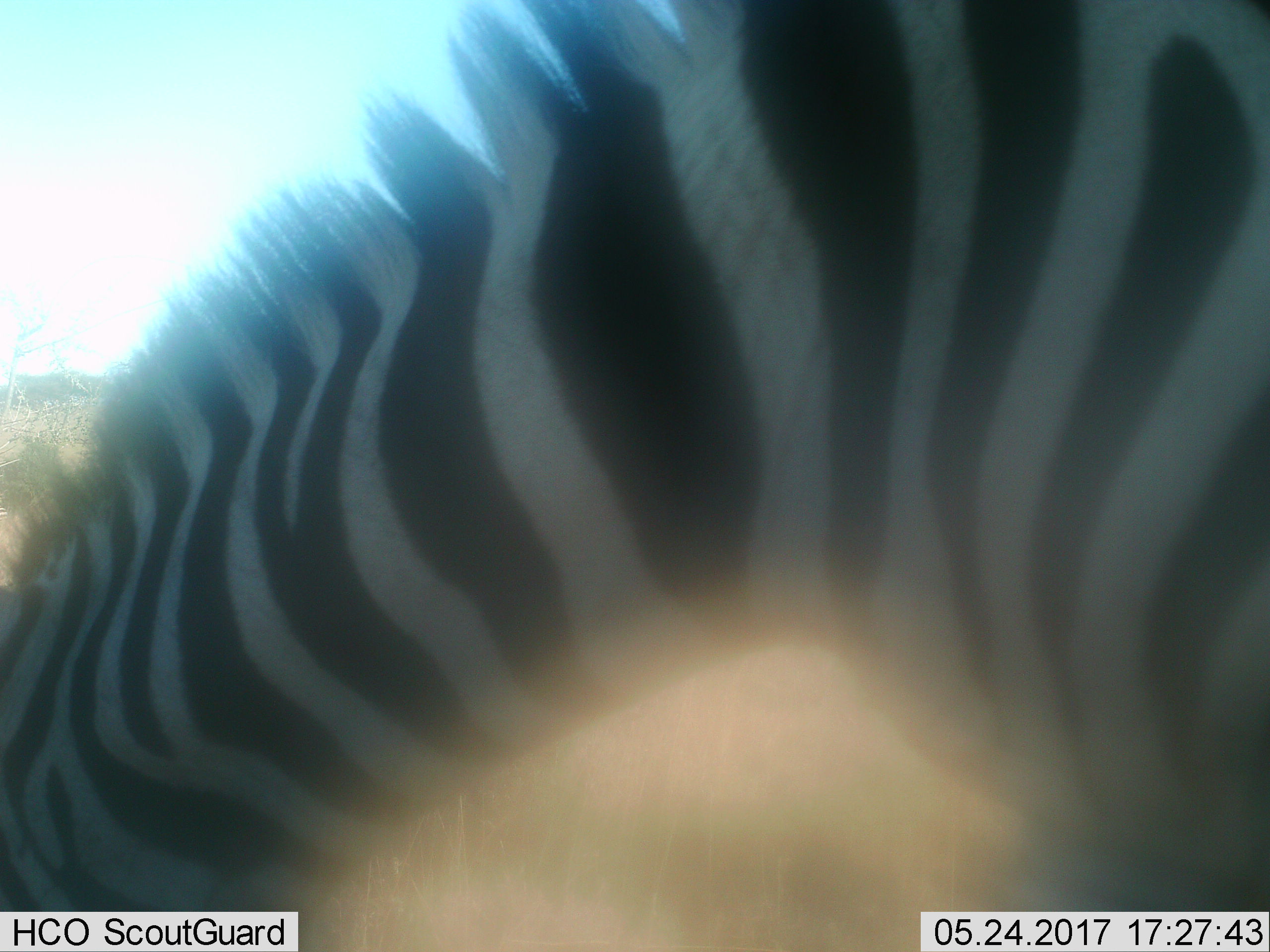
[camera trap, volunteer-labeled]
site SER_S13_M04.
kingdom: Animalia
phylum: Chordata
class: Mammalia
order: Perissodactyla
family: Equidae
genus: Equus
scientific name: Equus quagga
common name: plains zebra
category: zebraplains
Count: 1.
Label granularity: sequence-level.